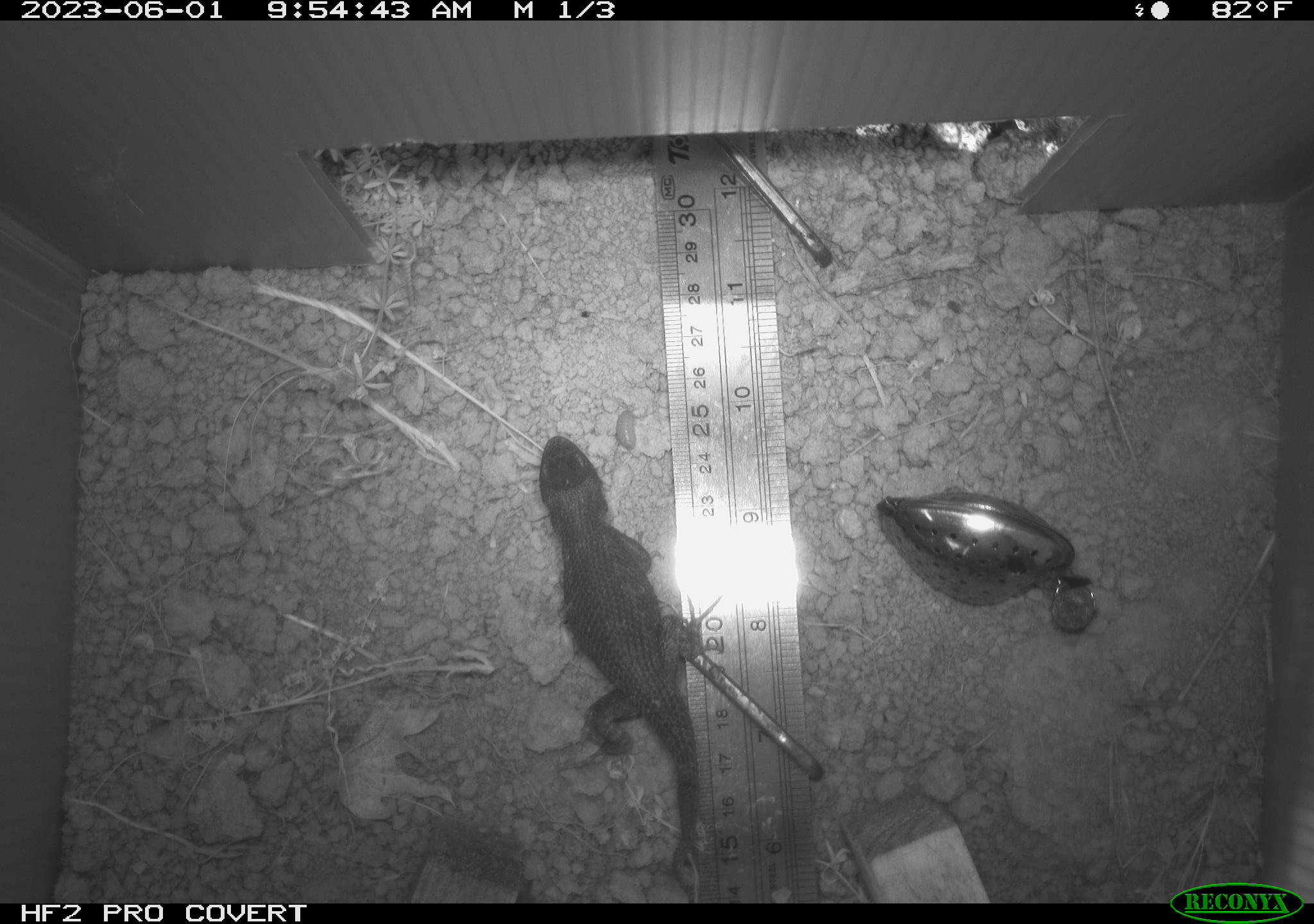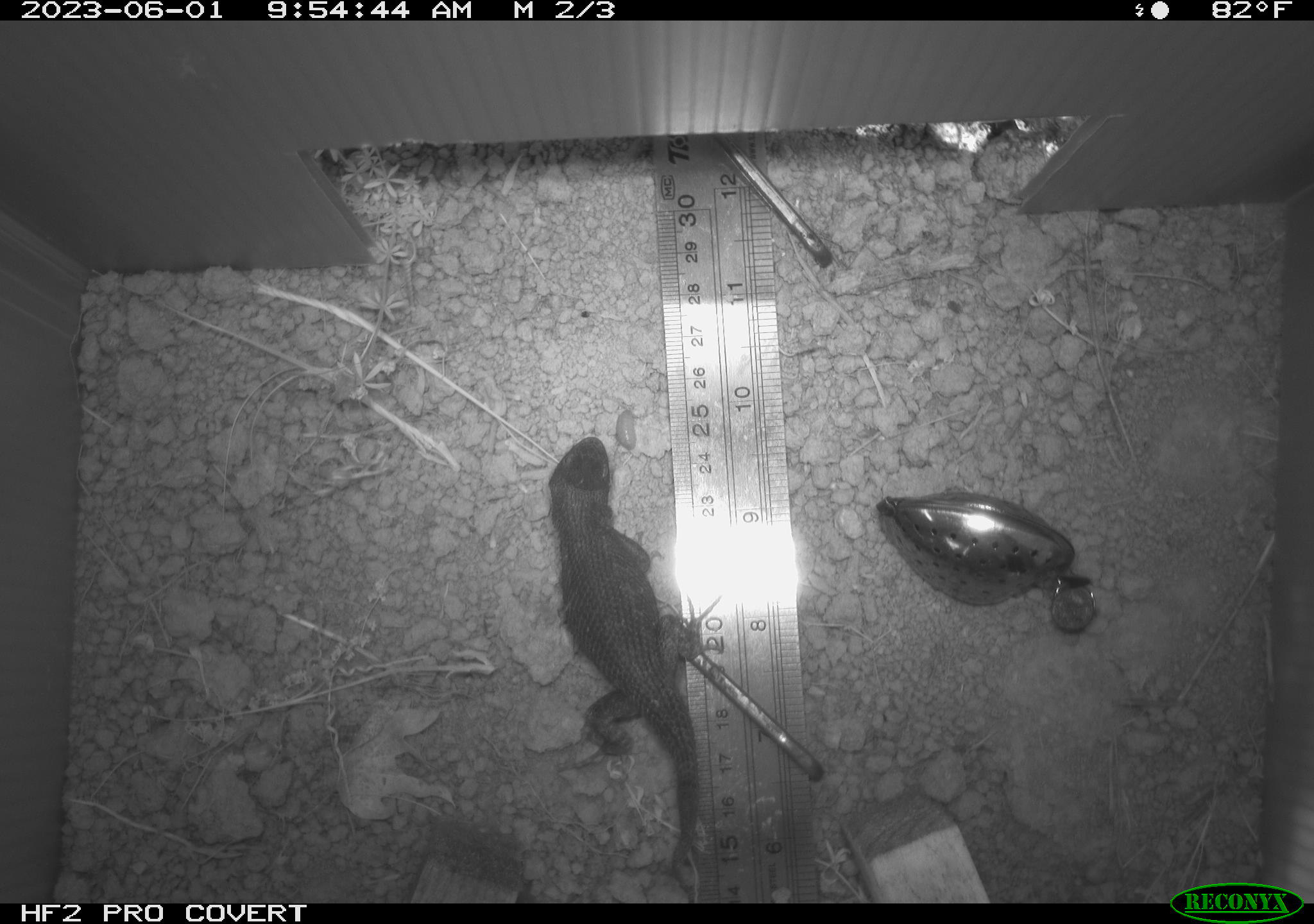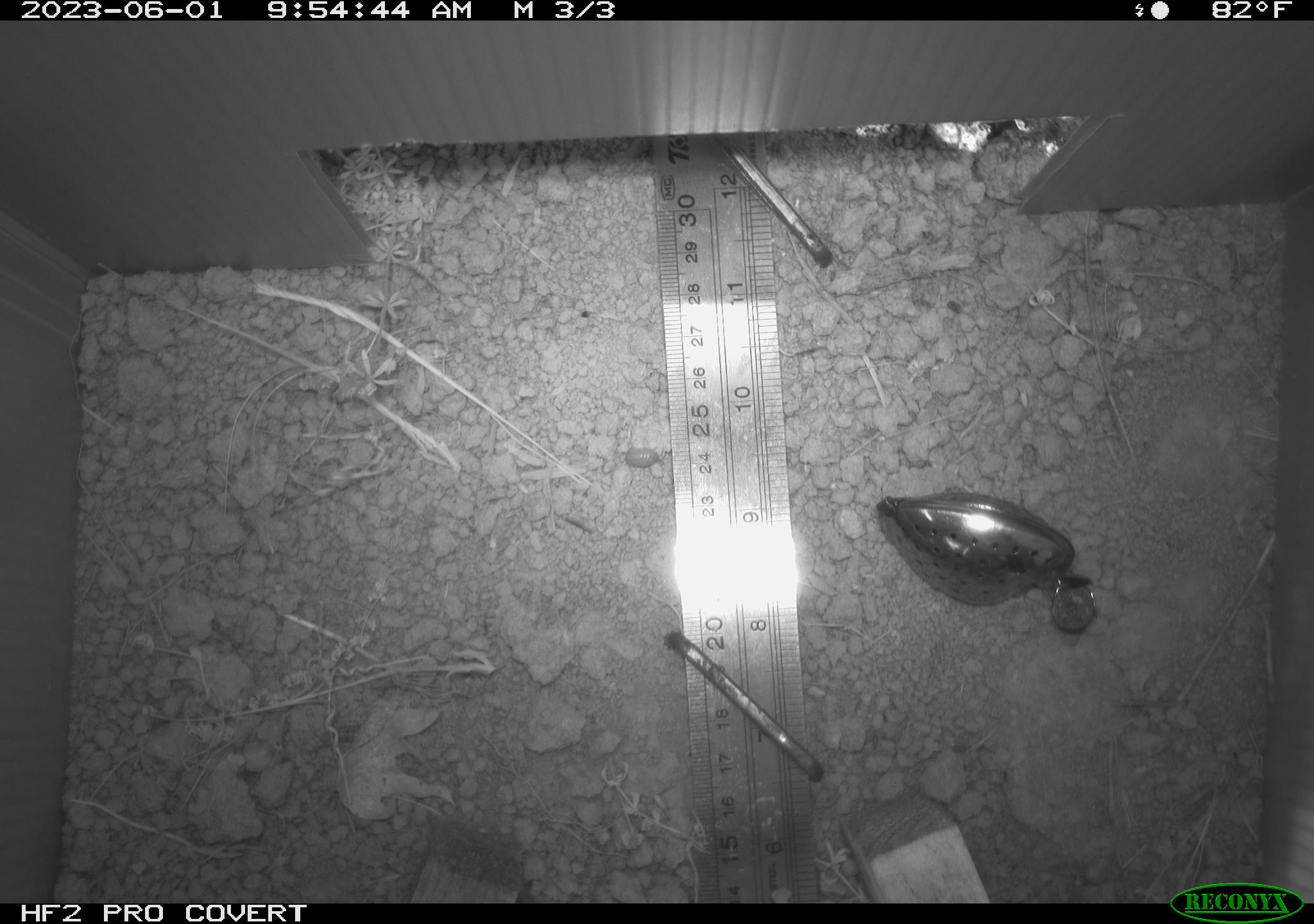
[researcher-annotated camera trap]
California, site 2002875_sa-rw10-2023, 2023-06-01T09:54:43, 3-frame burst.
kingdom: Animalia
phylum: Chordata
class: Reptilia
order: Squamata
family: Phrynosomatidae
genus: Sceloporus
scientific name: Sceloporus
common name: spiny lizards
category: sceloporus species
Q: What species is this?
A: Sceloporus species (spiny lizards) (Sceloporus).